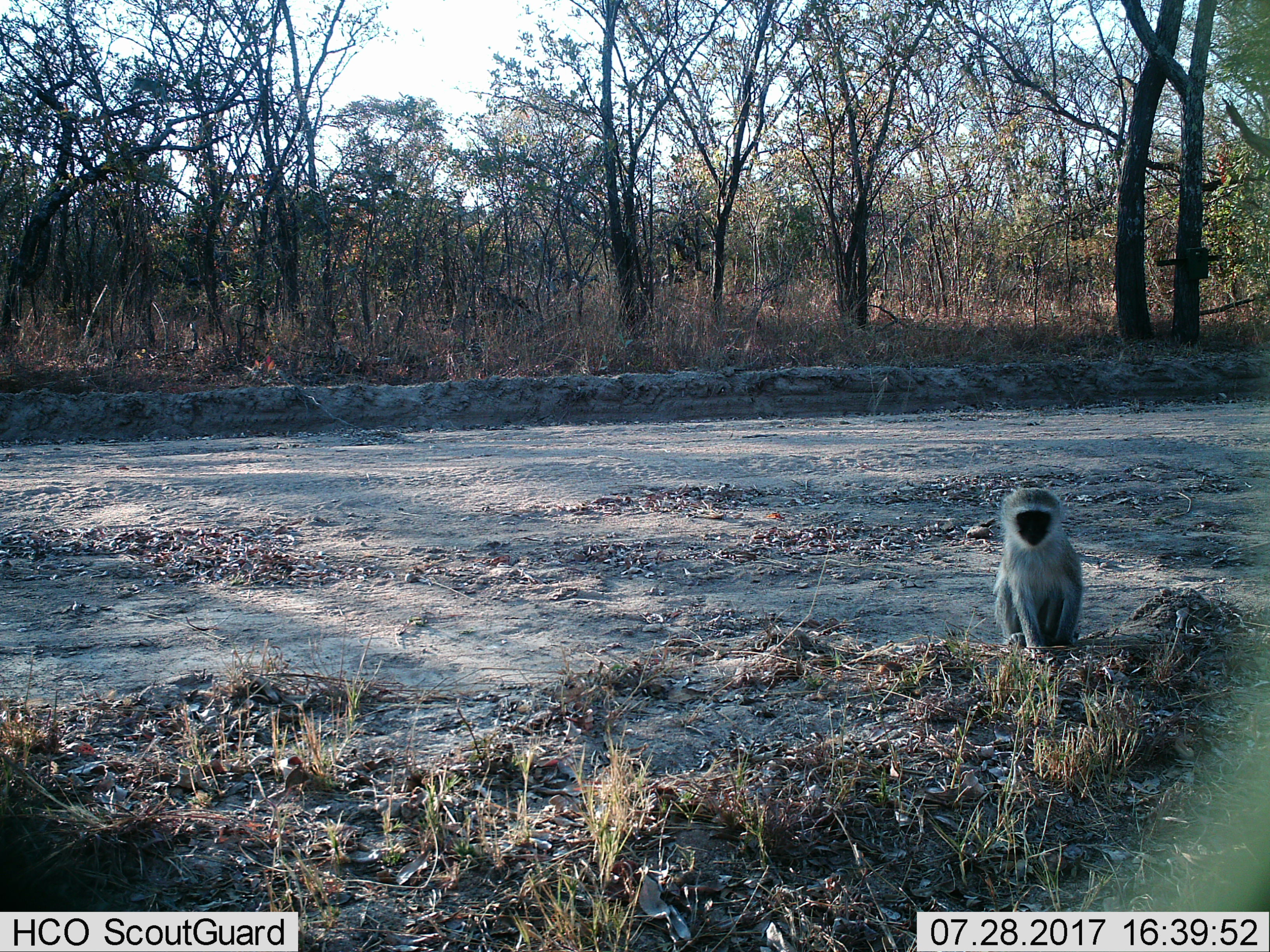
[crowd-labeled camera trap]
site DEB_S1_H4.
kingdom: Animalia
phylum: Chordata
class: Mammalia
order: Primates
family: Cercopithecidae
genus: Chlorocebus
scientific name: Chlorocebus pygerythrus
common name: vervet monkey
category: monkeyvervet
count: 1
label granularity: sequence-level